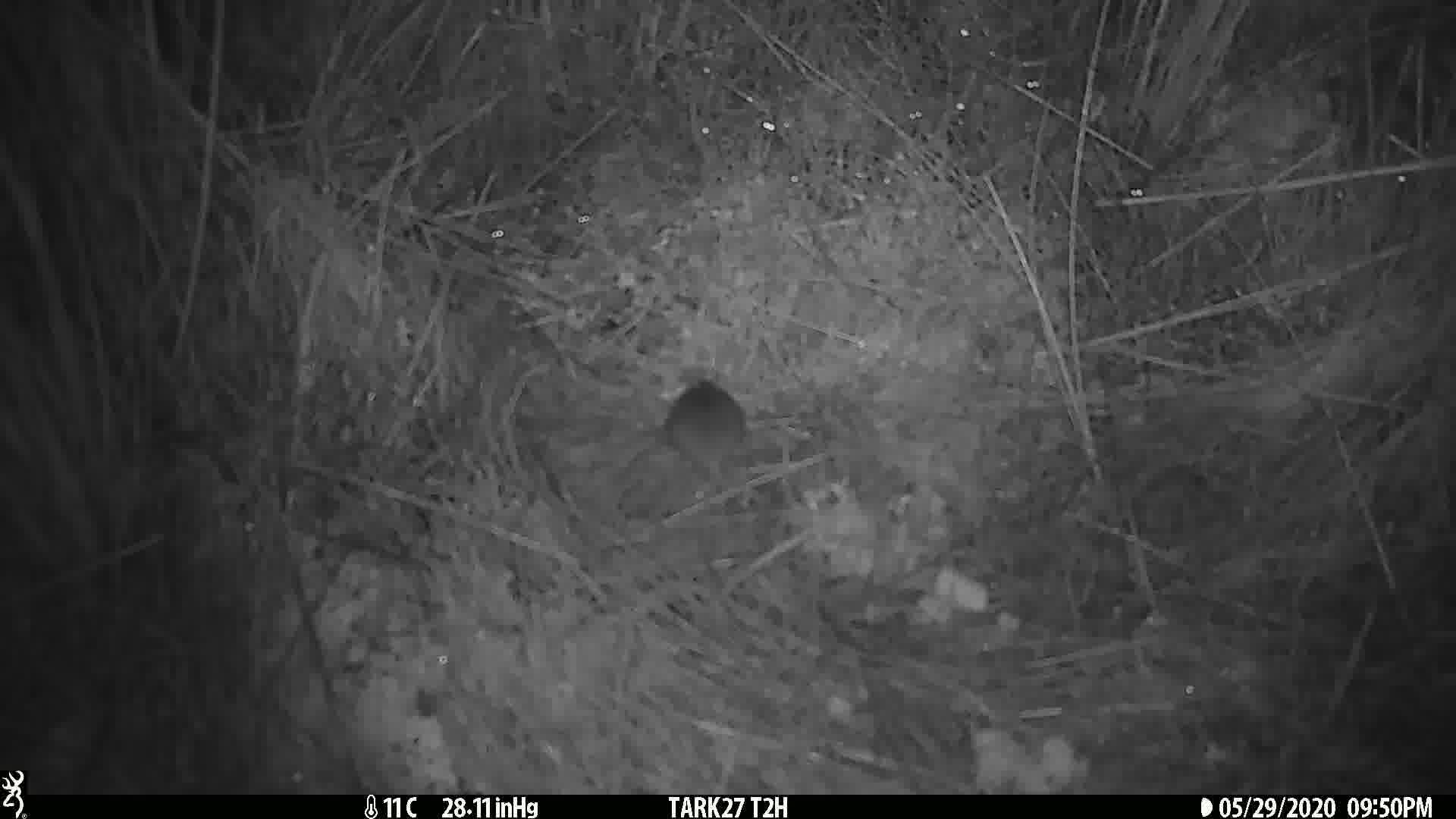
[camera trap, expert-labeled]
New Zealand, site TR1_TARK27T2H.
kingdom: Animalia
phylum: Chordata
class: Mammalia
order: Rodentia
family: Muridae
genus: Mus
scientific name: Mus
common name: mouse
Mouse (Mus).